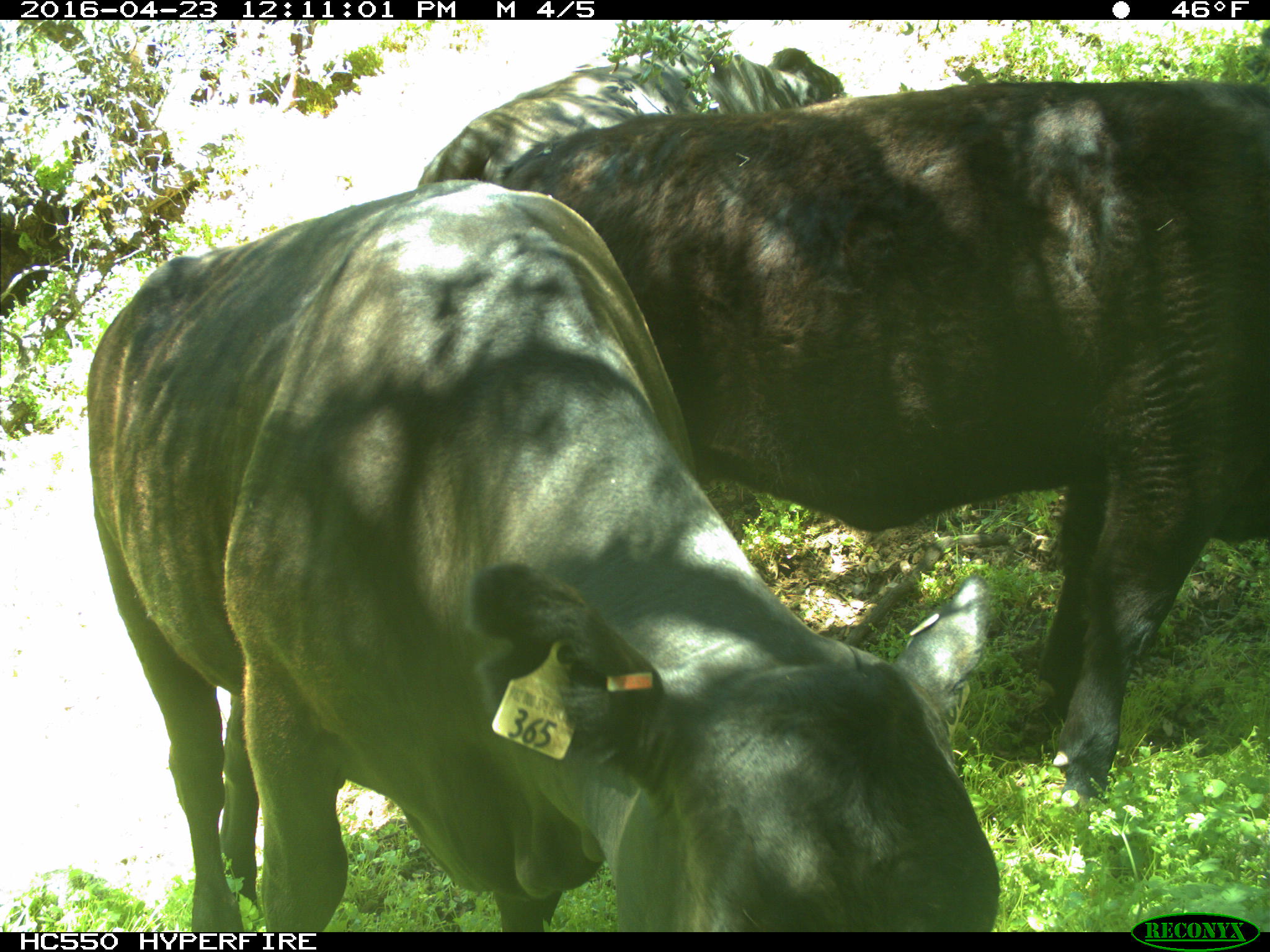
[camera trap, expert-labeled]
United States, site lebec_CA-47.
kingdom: Animalia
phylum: Chordata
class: Mammalia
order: Artiodactyla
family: Bovidae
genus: Bos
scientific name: Bos taurus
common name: domestic cow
Bos taurus (domestic cow).